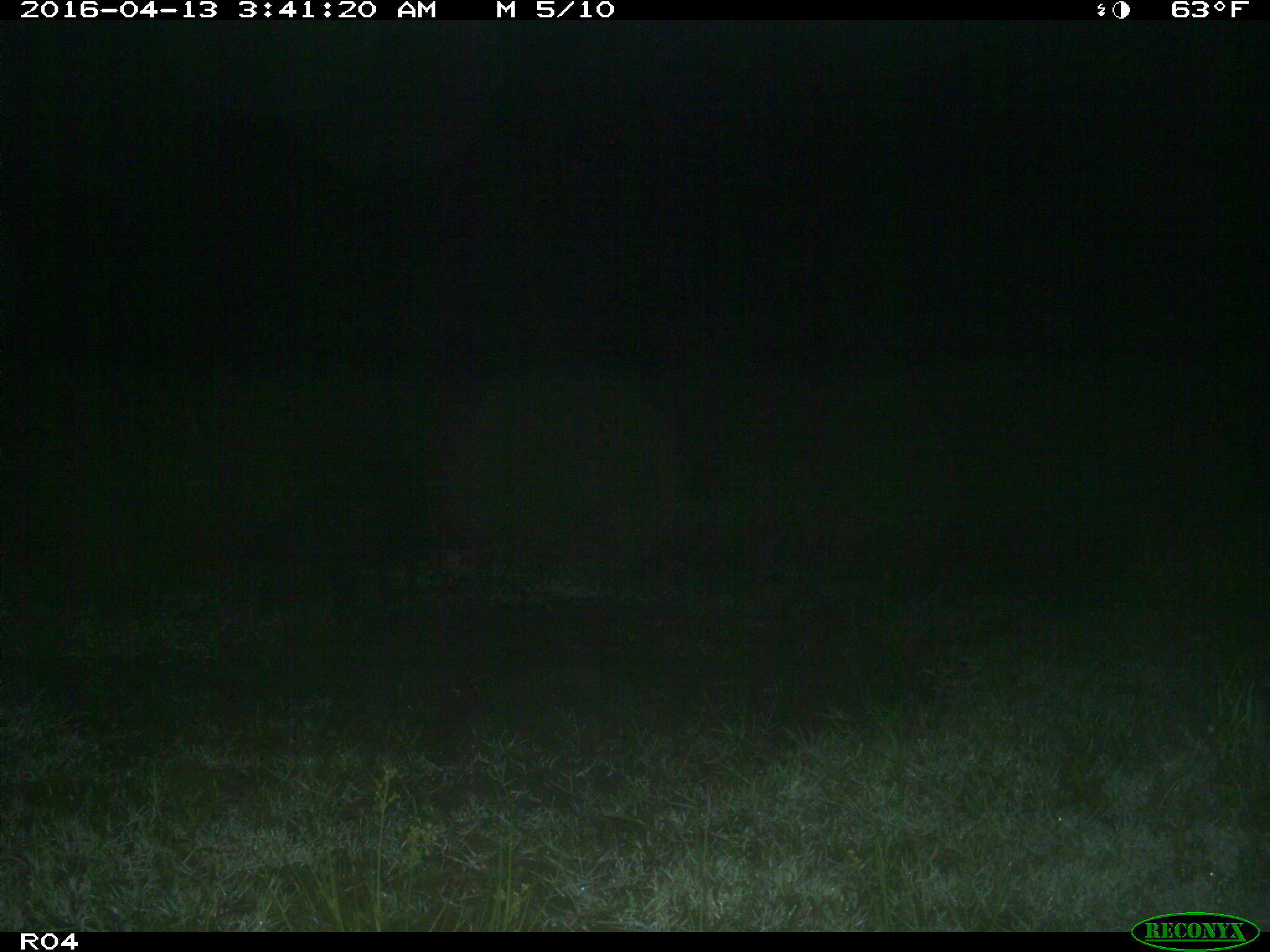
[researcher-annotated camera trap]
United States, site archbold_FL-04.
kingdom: Animalia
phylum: Chordata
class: Mammalia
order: Artiodactyla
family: Suidae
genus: Sus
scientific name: Sus scrofa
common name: wild boar